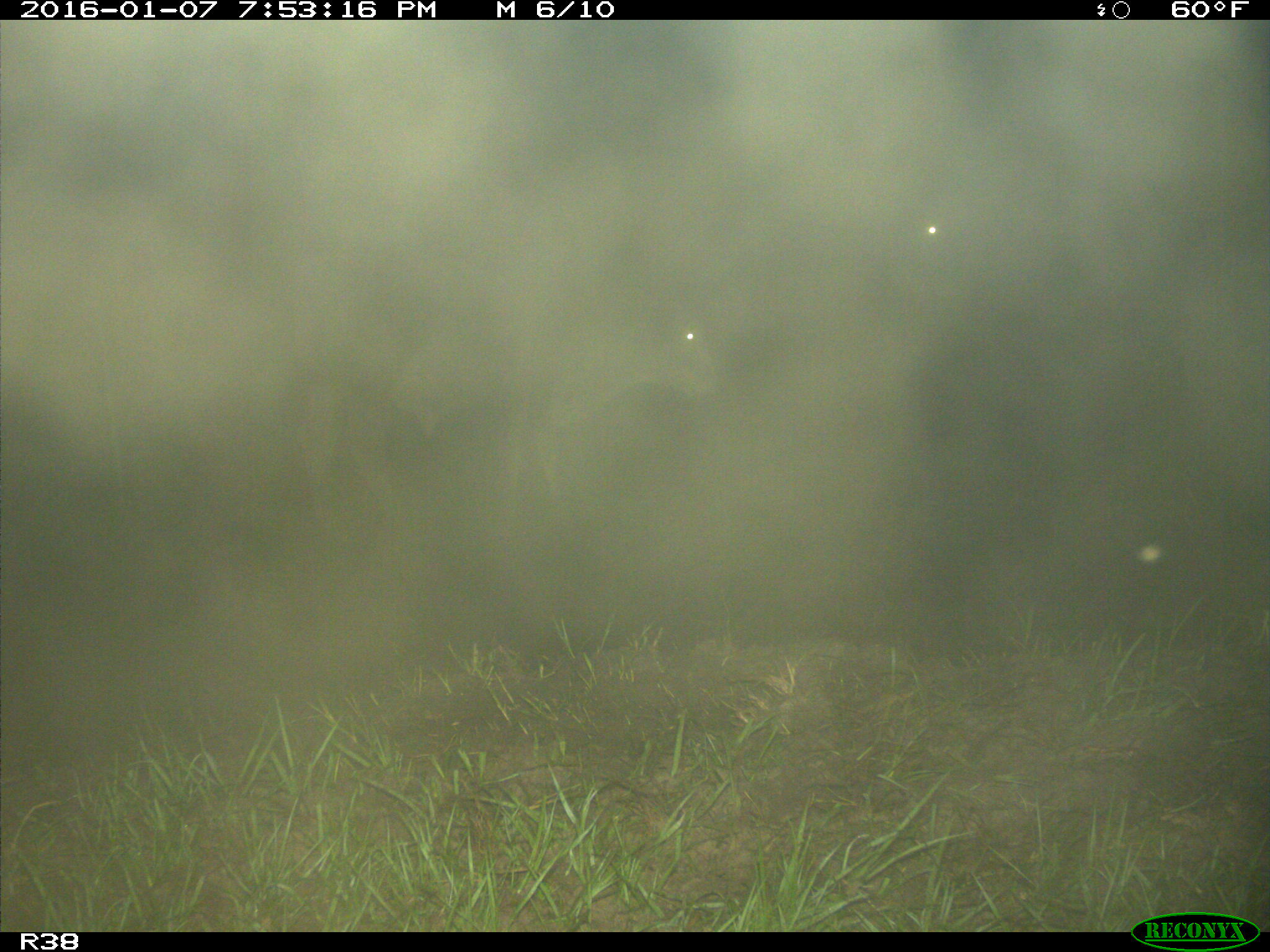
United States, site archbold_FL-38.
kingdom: Animalia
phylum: Chordata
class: Mammalia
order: Artiodactyla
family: Bovidae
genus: Bos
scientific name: Bos taurus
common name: domestic cow